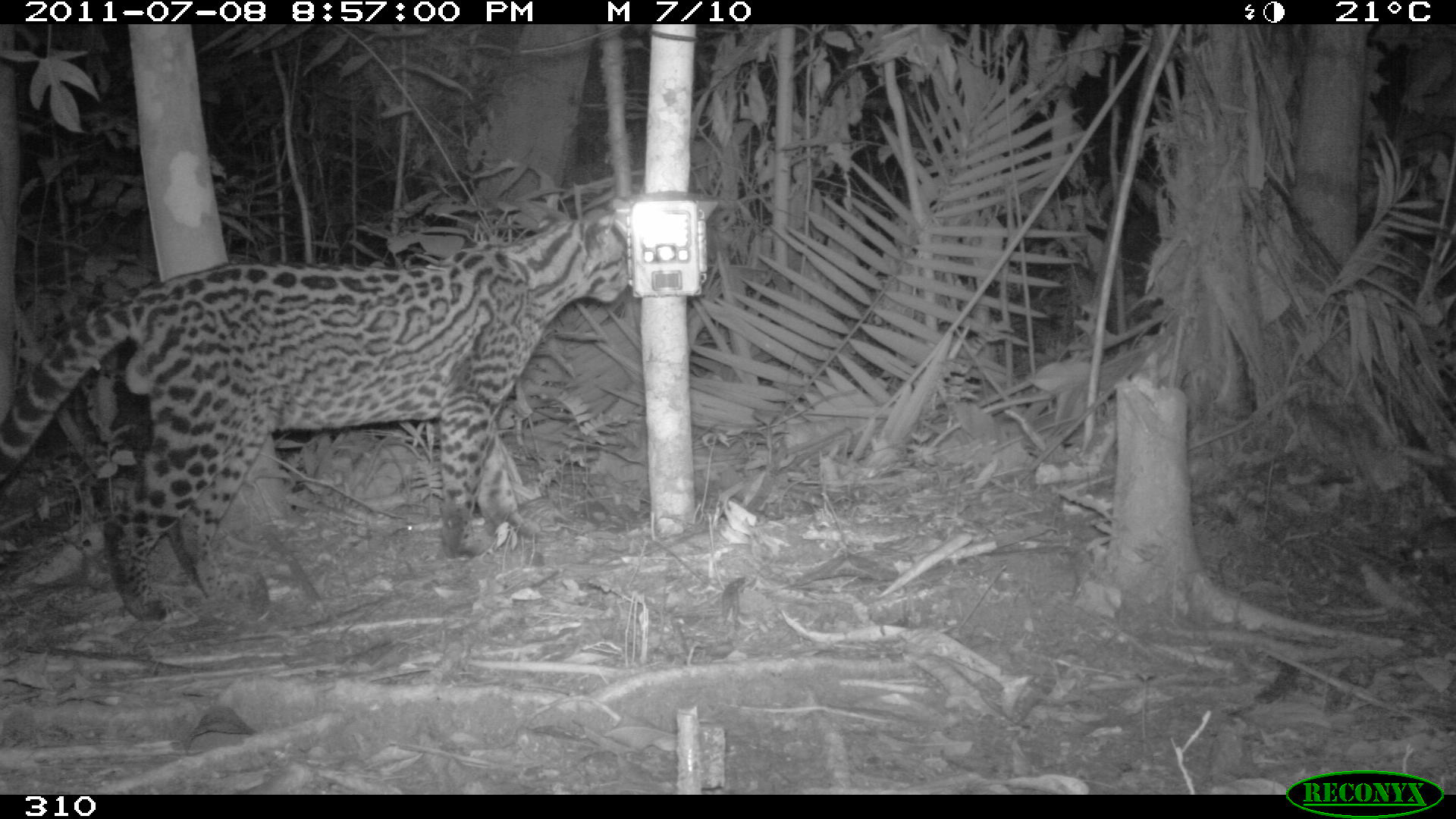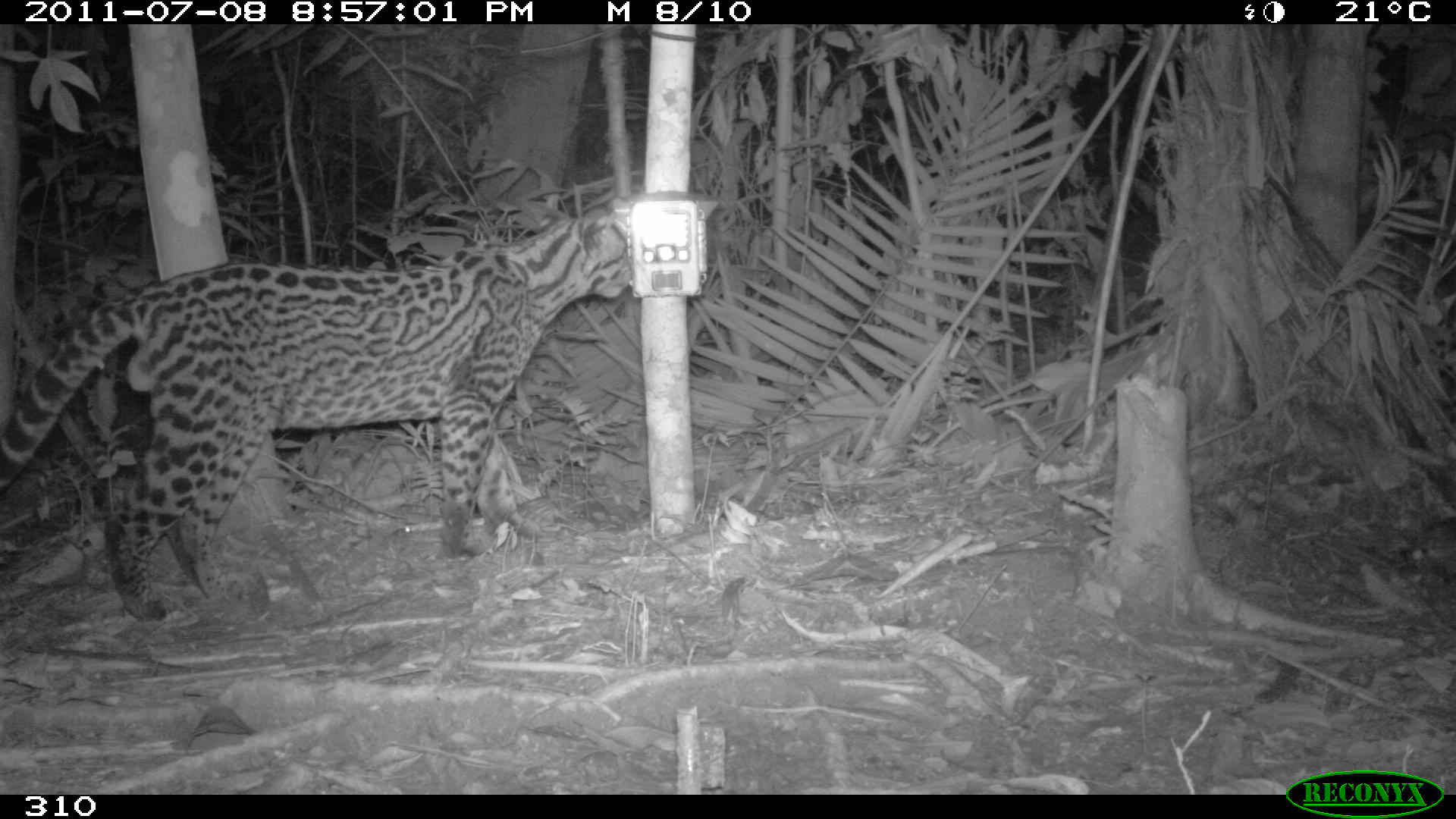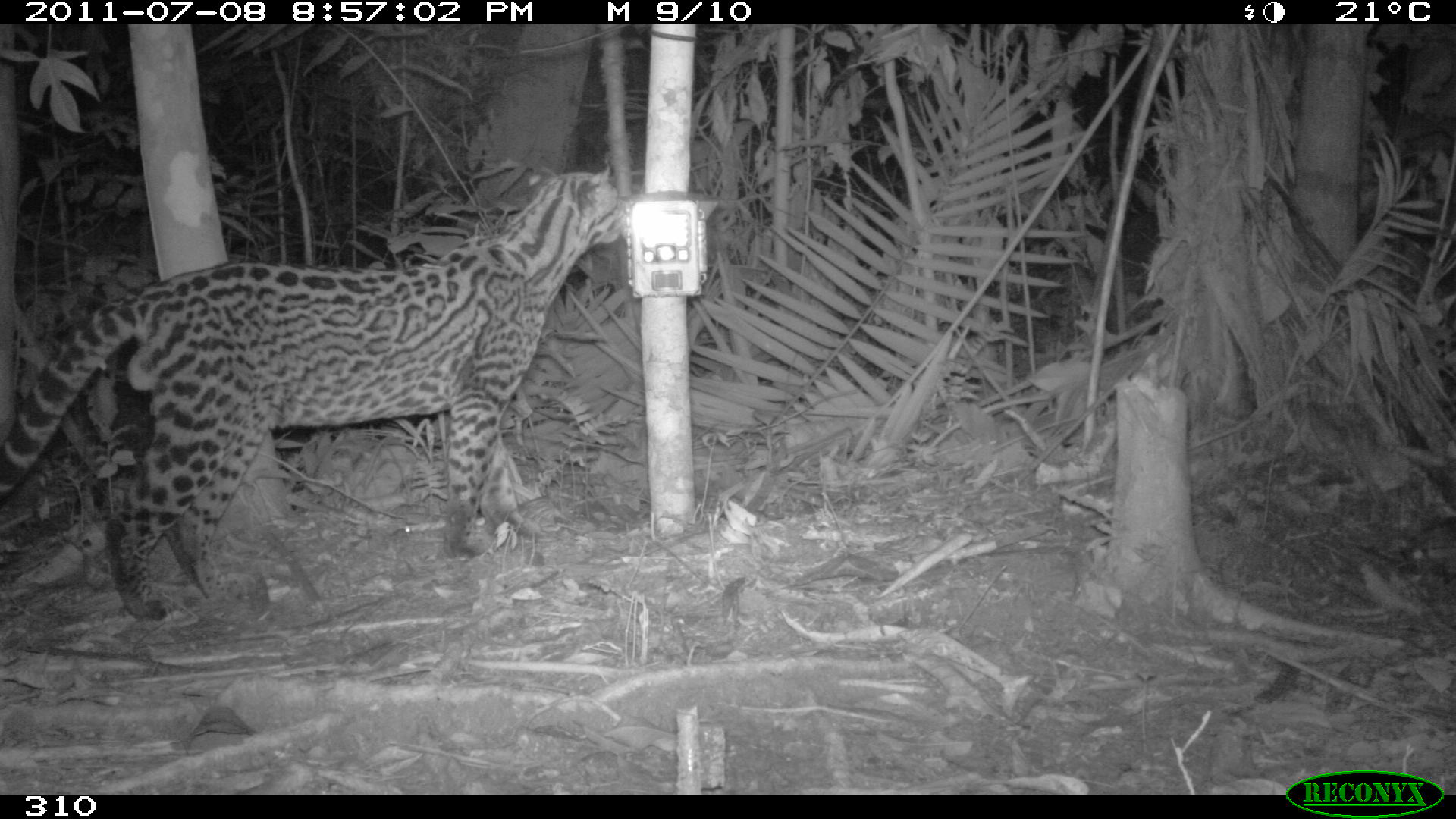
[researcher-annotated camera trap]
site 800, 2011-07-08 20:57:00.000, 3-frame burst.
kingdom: Animalia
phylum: Chordata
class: Mammalia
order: Carnivora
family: Felidae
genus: Leopardus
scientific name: Leopardus pardalis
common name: ocelot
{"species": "Leopardus pardalis (ocelot)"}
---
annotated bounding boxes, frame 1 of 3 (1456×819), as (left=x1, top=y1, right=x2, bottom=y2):
leopardus pardalis: (left=0, top=208, right=628, bottom=623)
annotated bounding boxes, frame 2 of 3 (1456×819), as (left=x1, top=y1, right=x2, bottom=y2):
leopardus pardalis: (left=1, top=212, right=634, bottom=620)